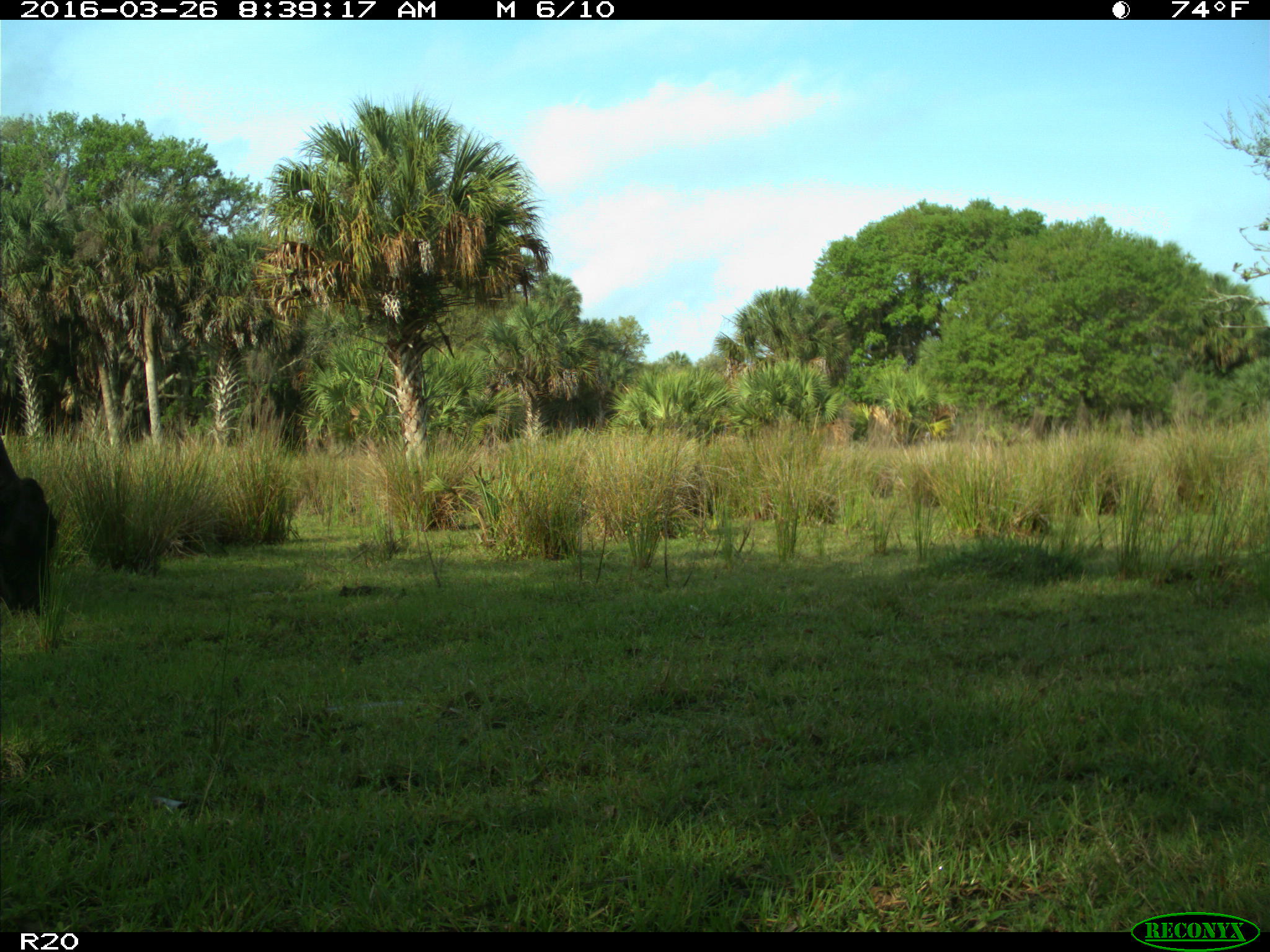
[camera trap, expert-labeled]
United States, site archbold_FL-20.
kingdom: Animalia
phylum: Chordata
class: Mammalia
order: Artiodactyla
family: Bovidae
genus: Bos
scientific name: Bos taurus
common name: domestic cow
Bos taurus (domestic cow).